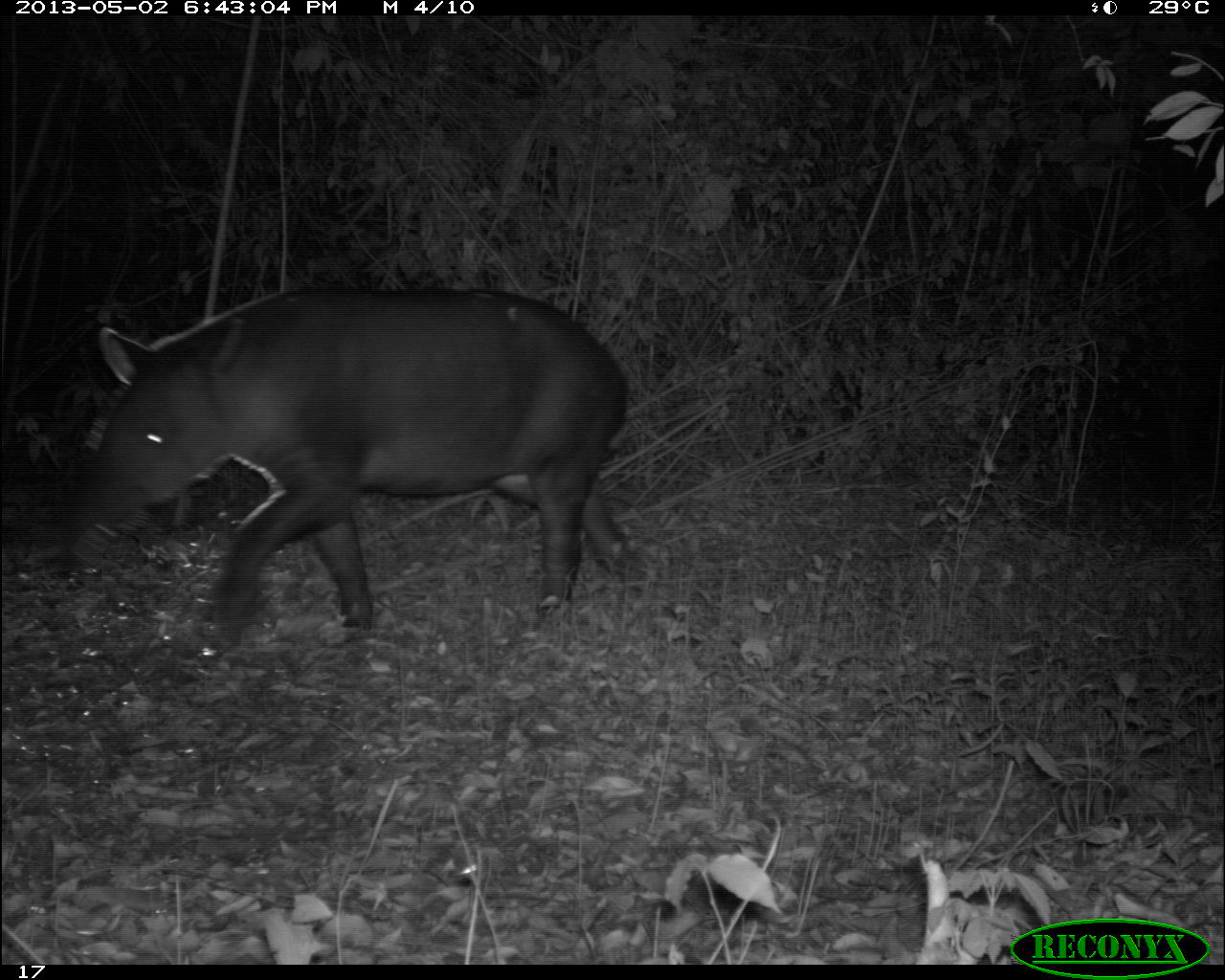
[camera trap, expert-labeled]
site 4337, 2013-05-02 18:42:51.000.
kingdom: Animalia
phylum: Chordata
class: Mammalia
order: Perissodactyla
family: Tapiridae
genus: Tapirus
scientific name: Tapirus bairdii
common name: baird's tapir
Tapirus bairdii (baird's tapir), count 1, sex female.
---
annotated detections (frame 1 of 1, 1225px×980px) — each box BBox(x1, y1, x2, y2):
tapirus bairdii: BBox(51, 278, 632, 649)